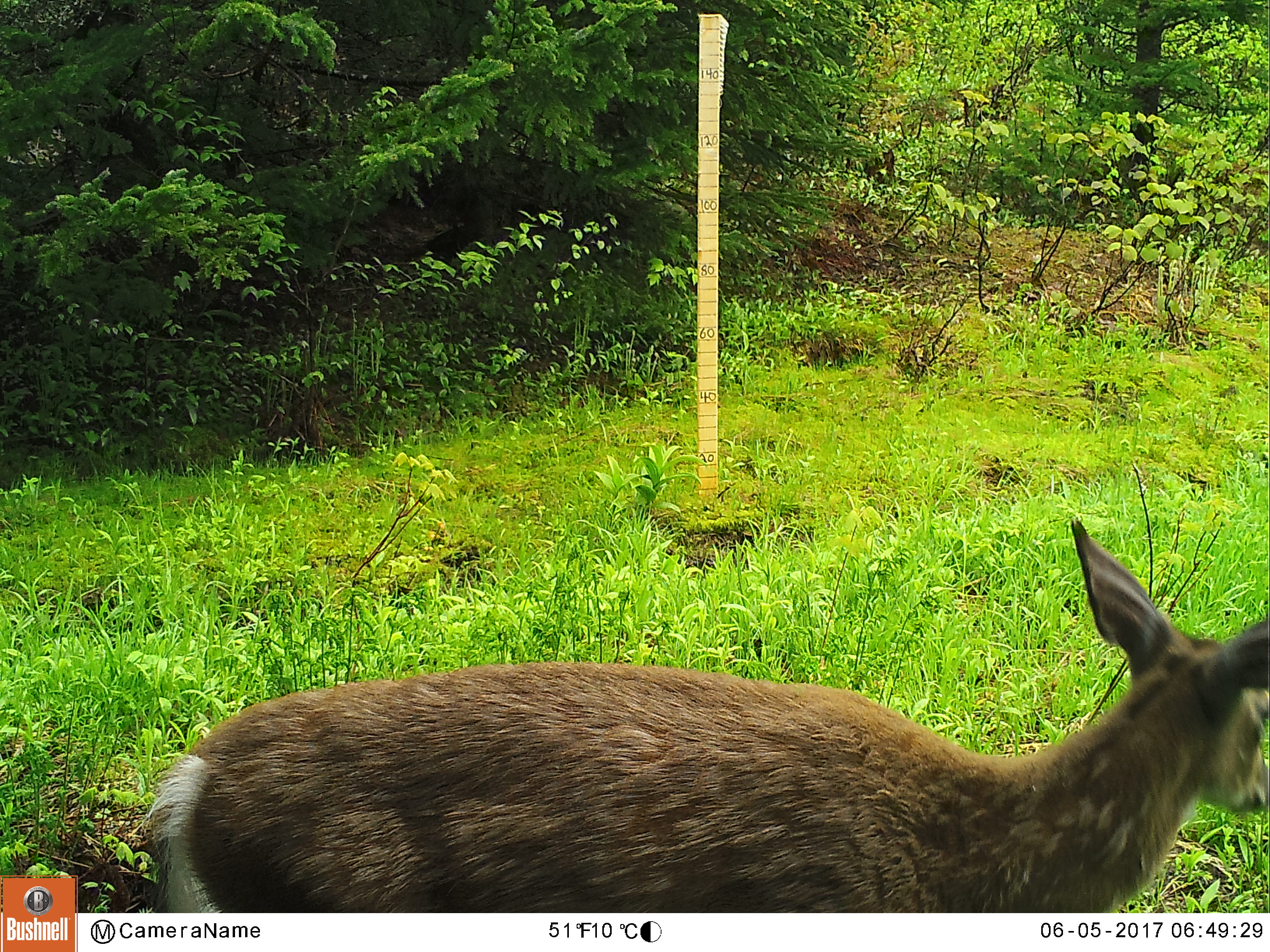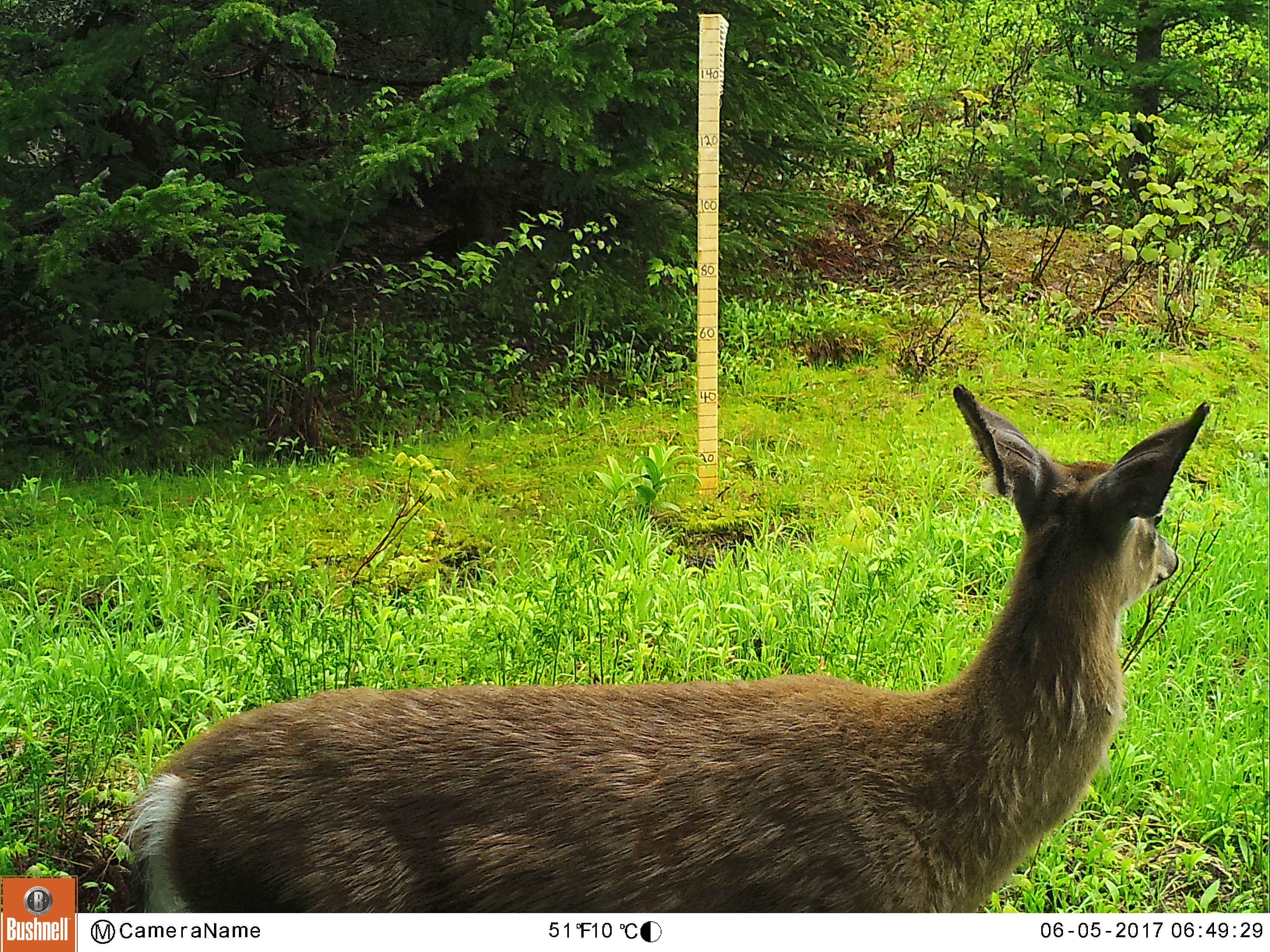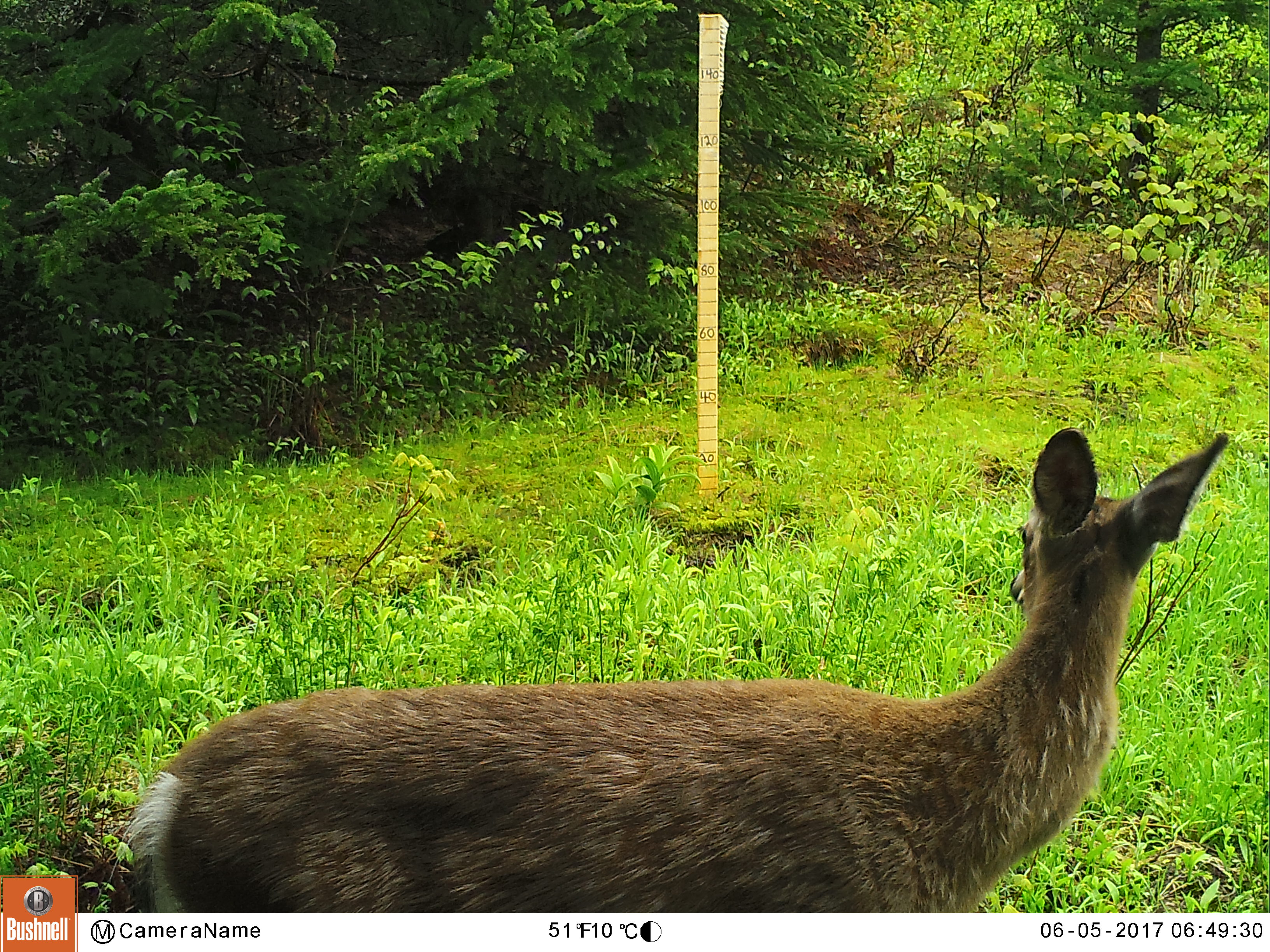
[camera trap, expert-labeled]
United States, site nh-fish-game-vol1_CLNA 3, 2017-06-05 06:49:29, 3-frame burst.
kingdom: Animalia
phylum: Chordata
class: Mammalia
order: Artiodactyla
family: Cervidae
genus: Odocoileus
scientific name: Odocoileus virginianus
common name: white-tailed deer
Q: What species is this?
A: White-tailed deer (Odocoileus virginianus).